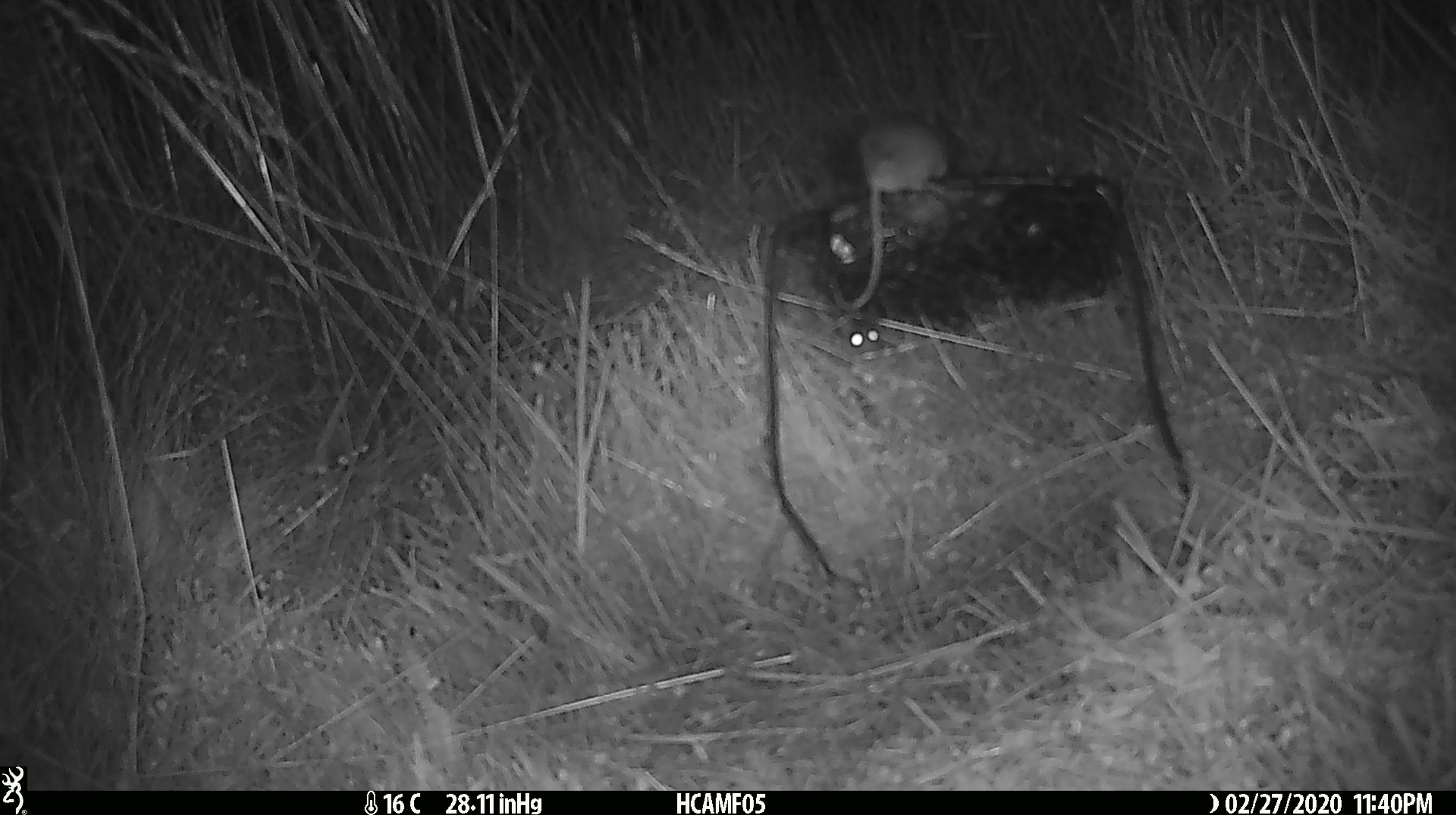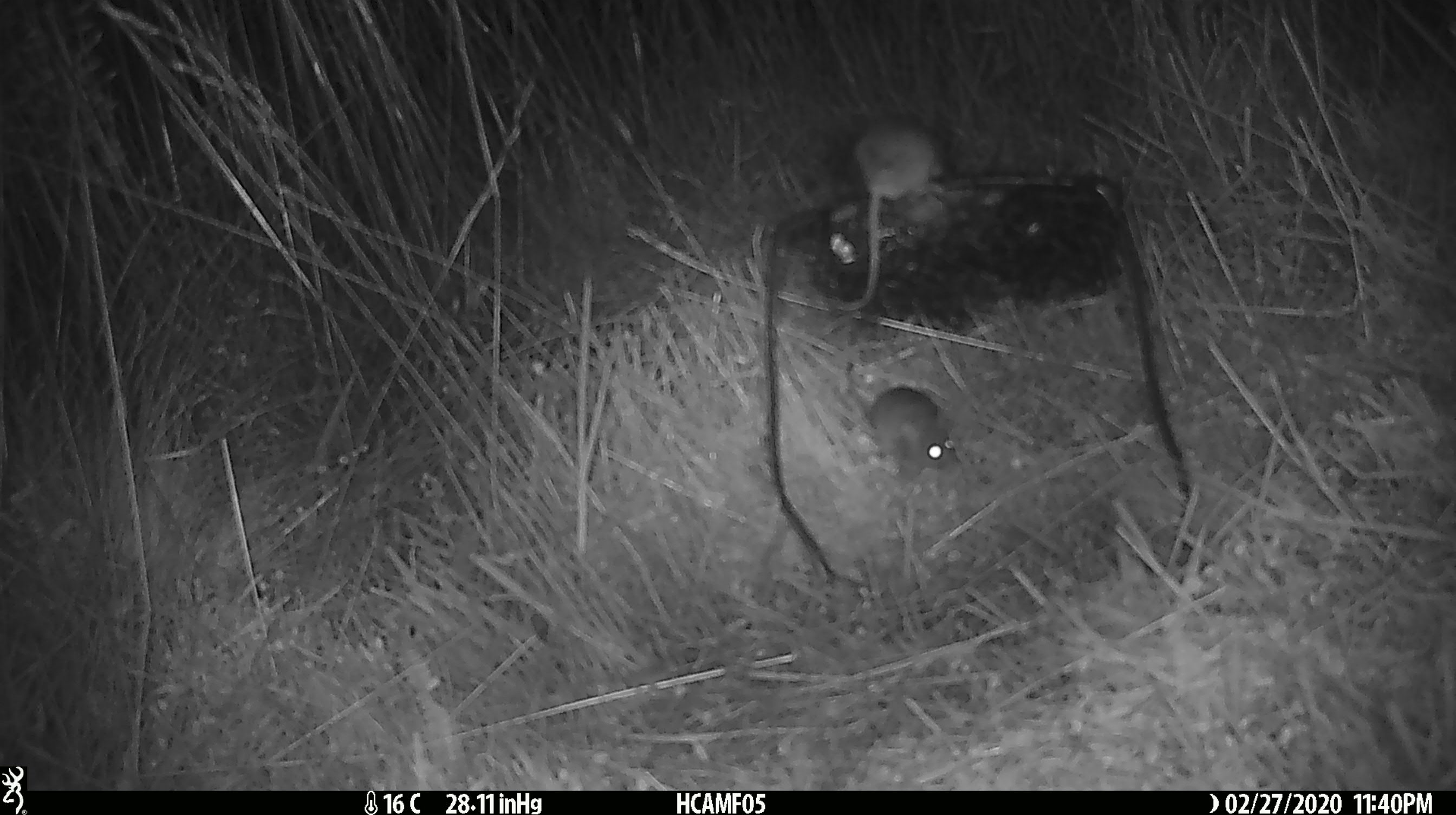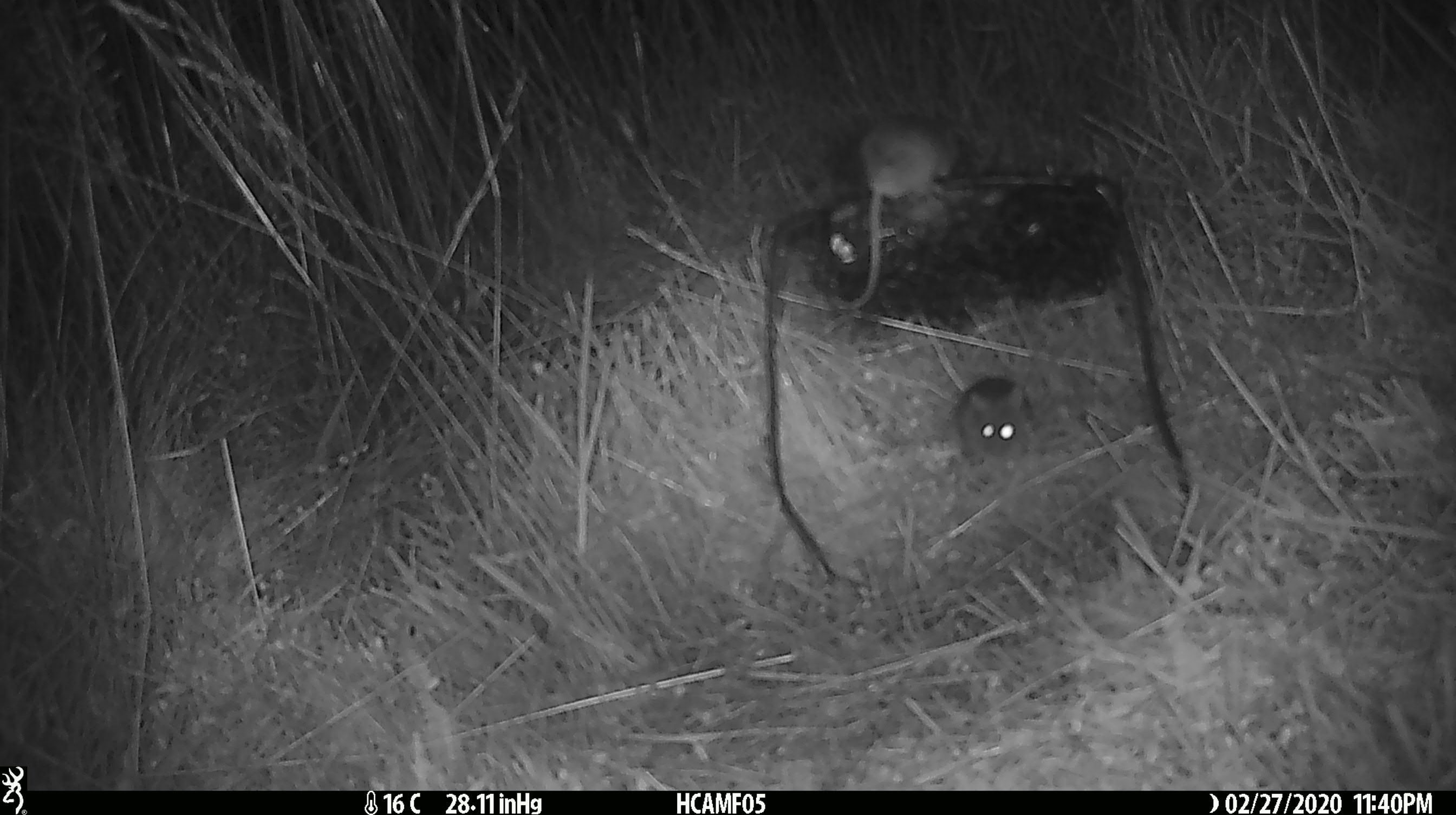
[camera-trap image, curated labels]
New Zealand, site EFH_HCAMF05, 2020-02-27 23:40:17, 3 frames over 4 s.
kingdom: Animalia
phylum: Chordata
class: Mammalia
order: Rodentia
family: Muridae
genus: Mus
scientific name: Mus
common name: mouse